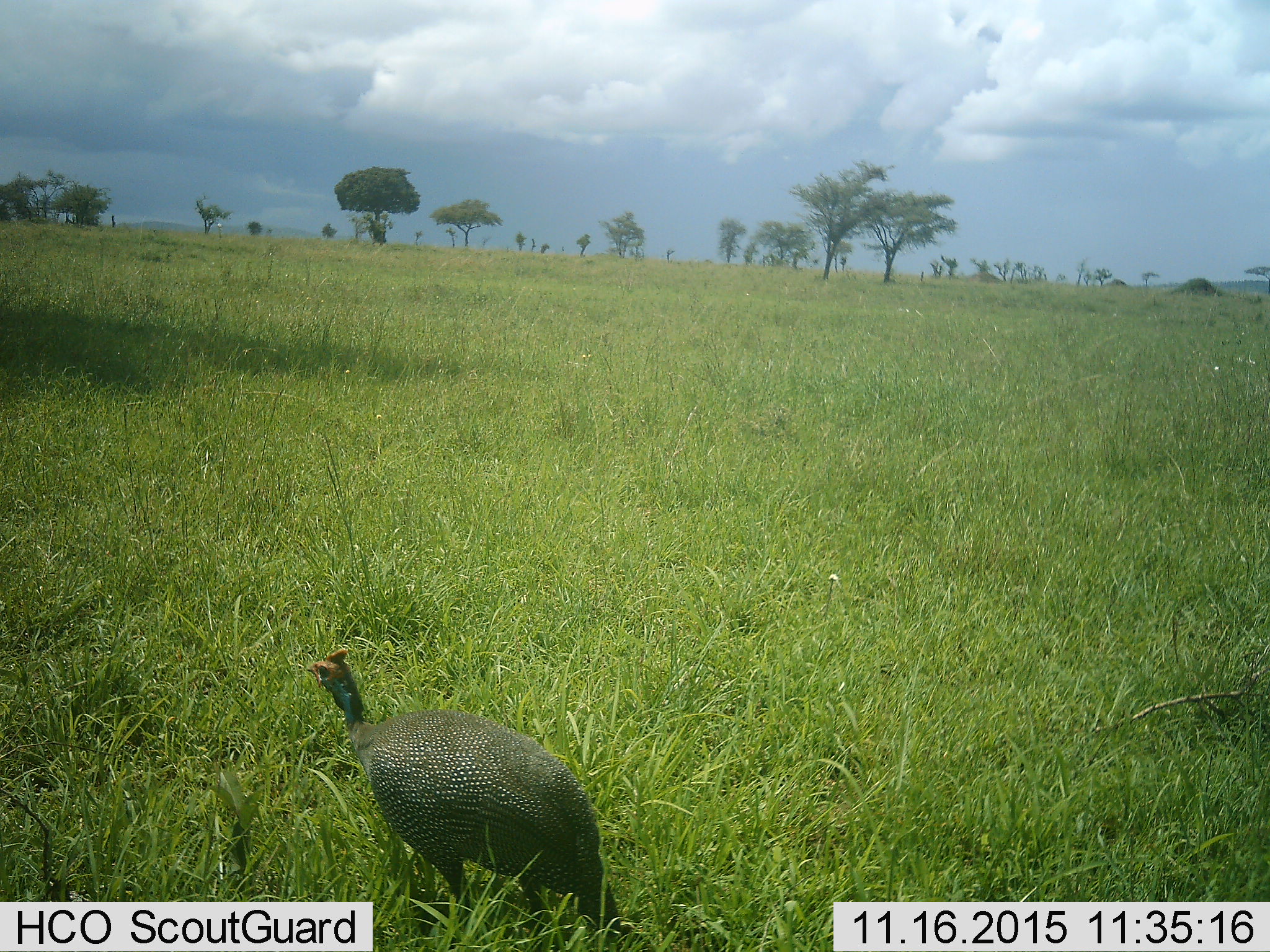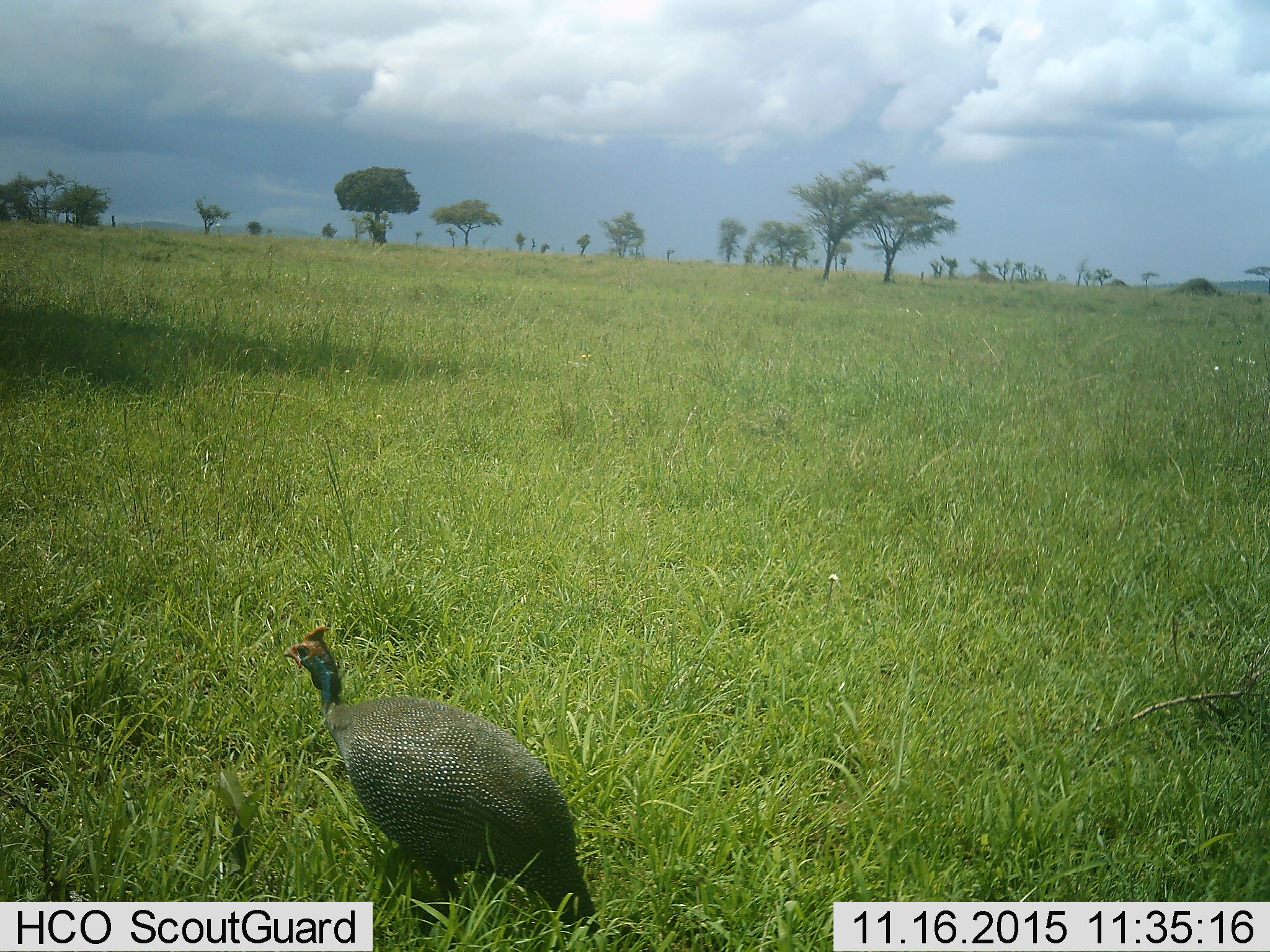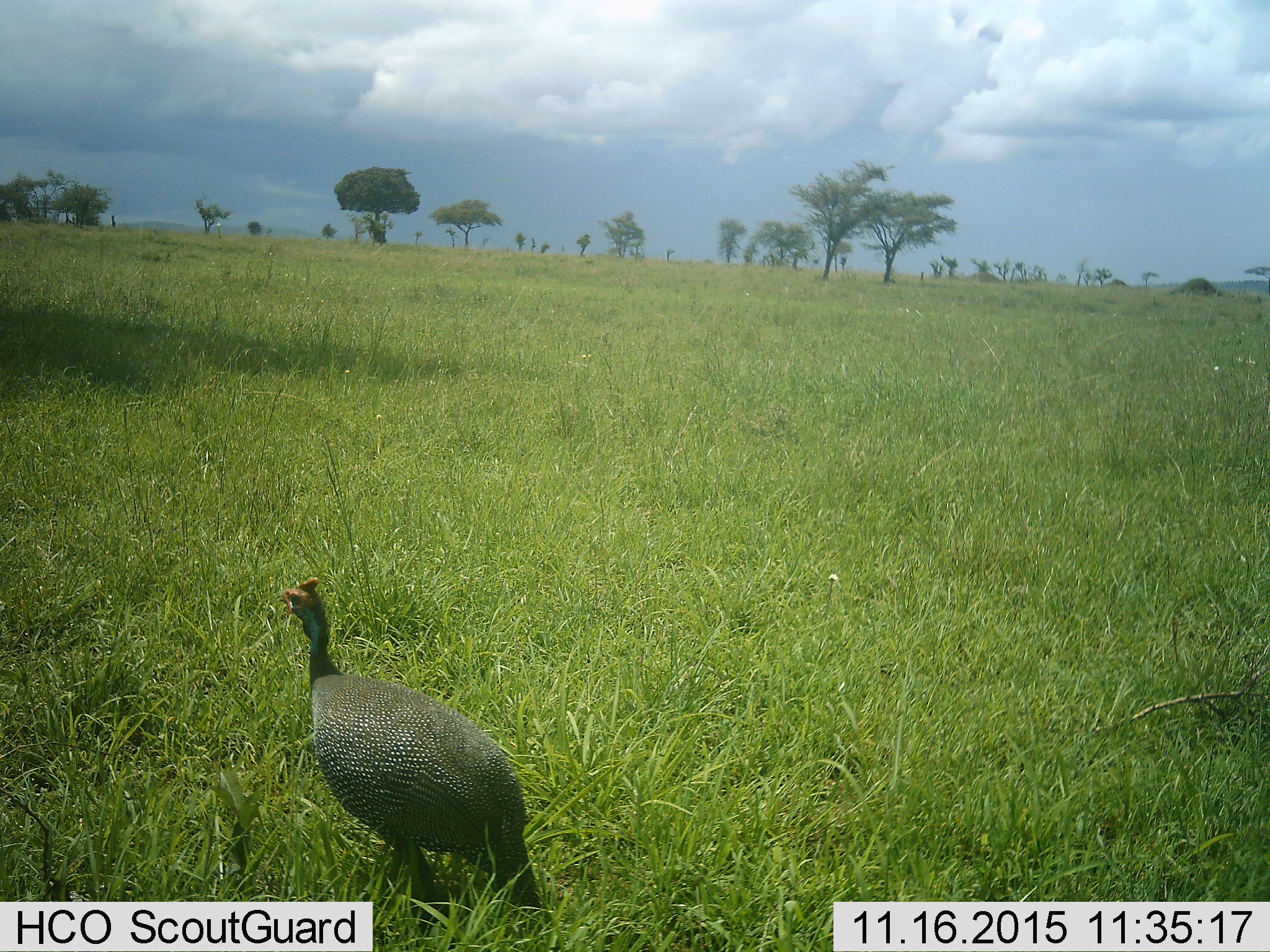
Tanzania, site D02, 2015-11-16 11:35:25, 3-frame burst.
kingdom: Animalia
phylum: Chordata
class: Aves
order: Galliformes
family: Numididae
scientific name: Numididae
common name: guinea fowl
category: guineafowl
Guineafowl (guinea fowl) (Numididae), count 1. Behavior (volunteer vote fractions): standing 21%, resting 7%, moving 79%, interacting 0%. Young present (vote fraction): 0%. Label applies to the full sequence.